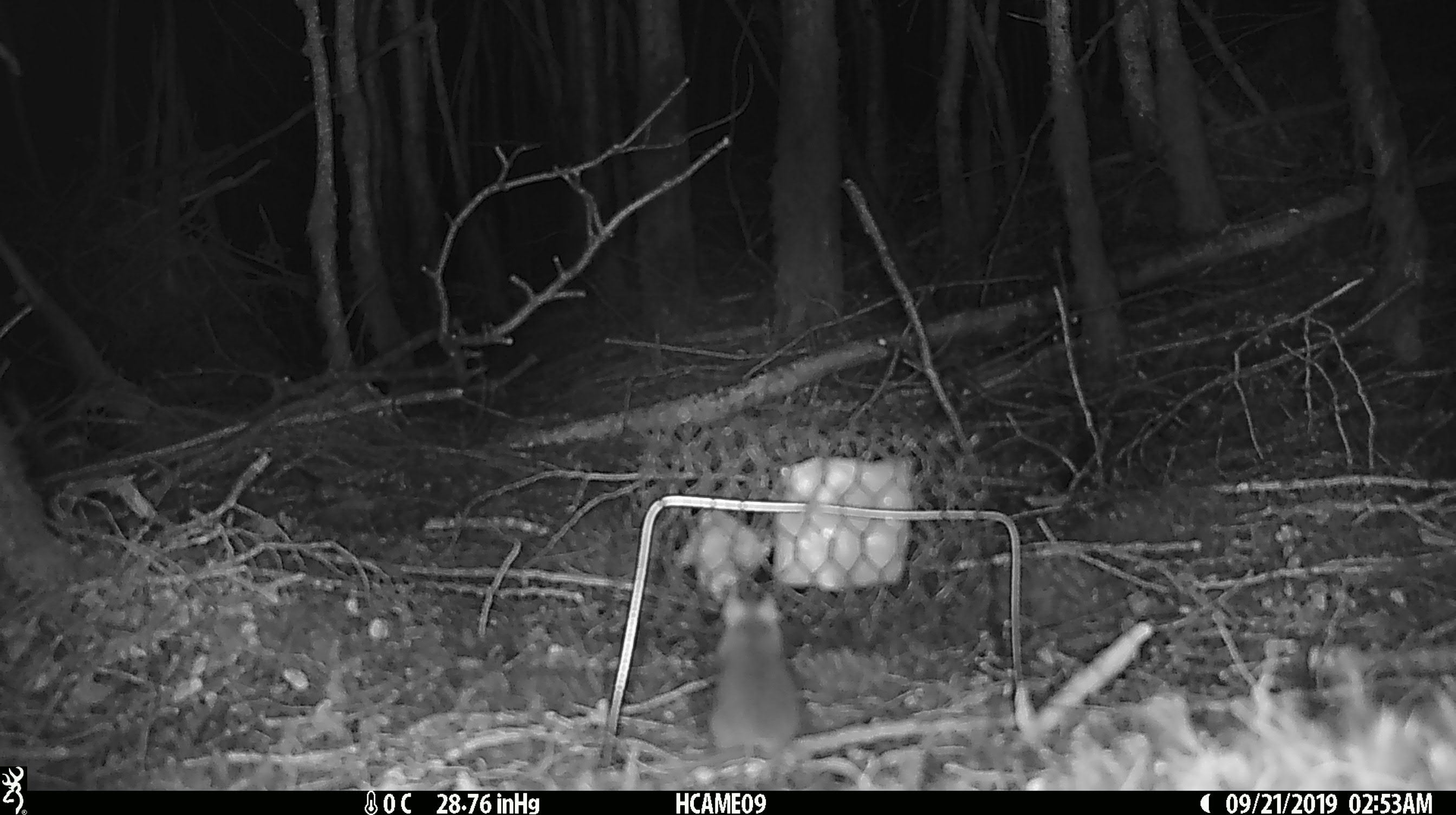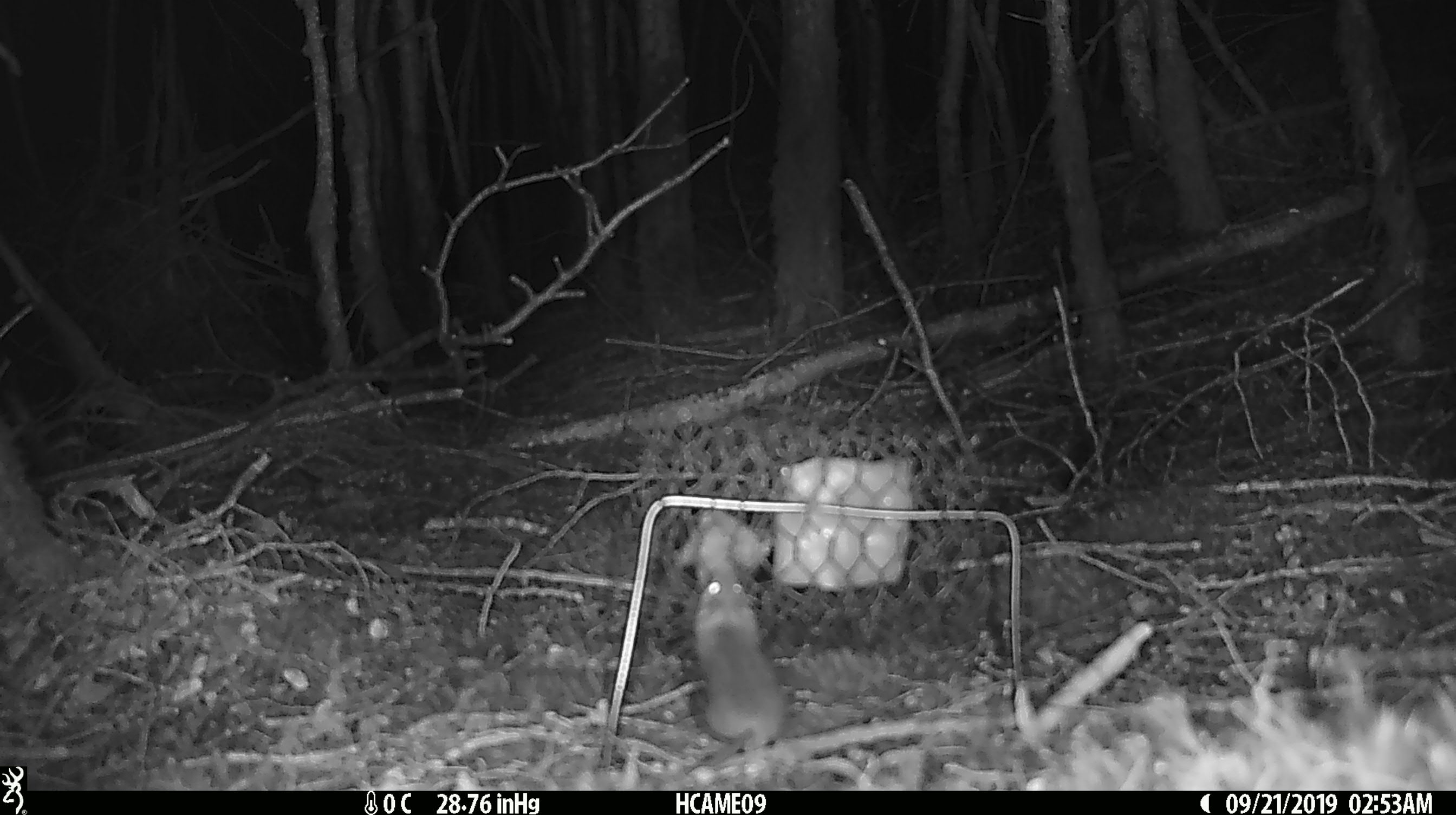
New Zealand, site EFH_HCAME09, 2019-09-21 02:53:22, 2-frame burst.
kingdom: Animalia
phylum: Chordata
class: Mammalia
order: Rodentia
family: Muridae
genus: Mus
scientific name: Mus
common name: mouse